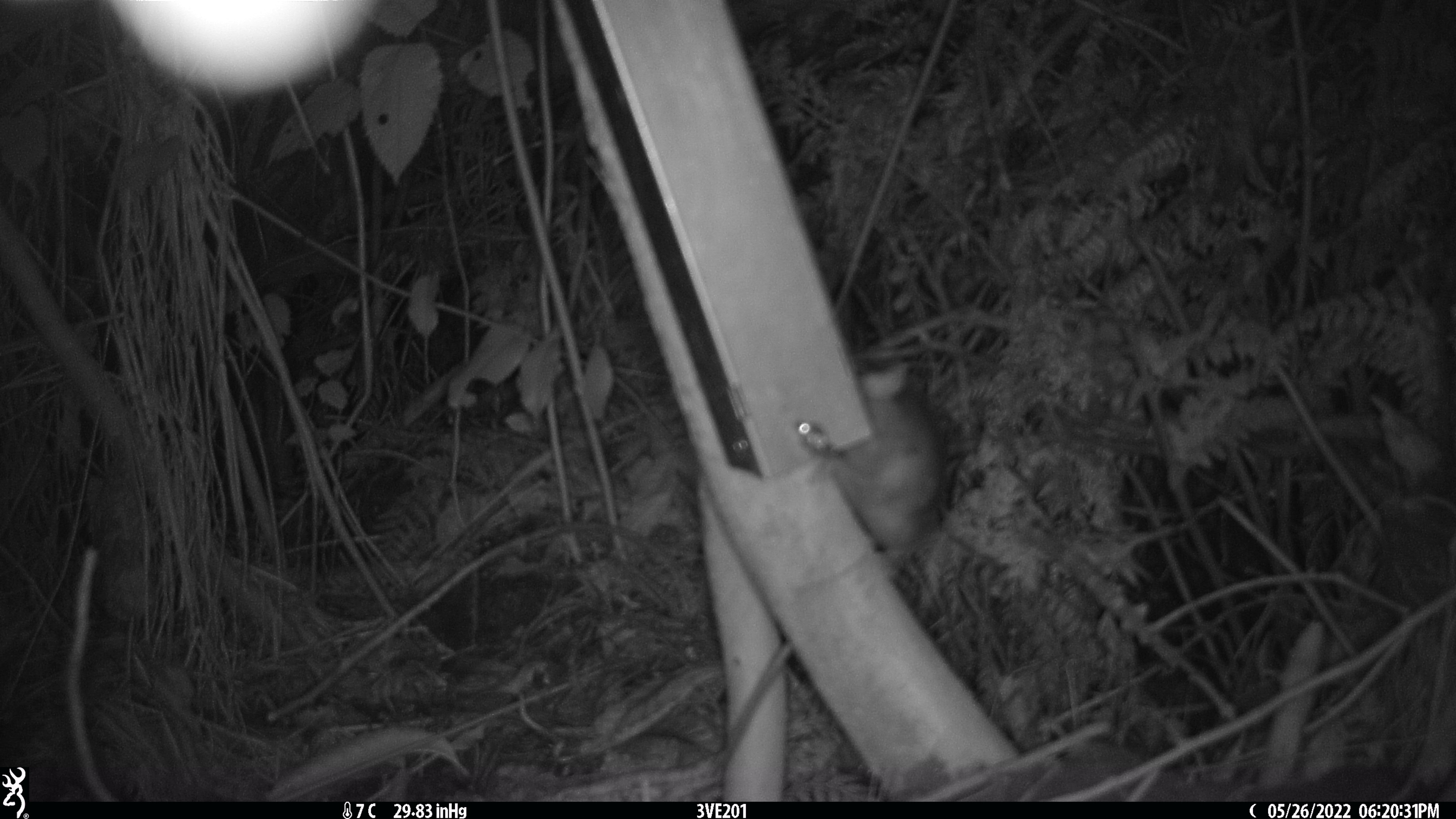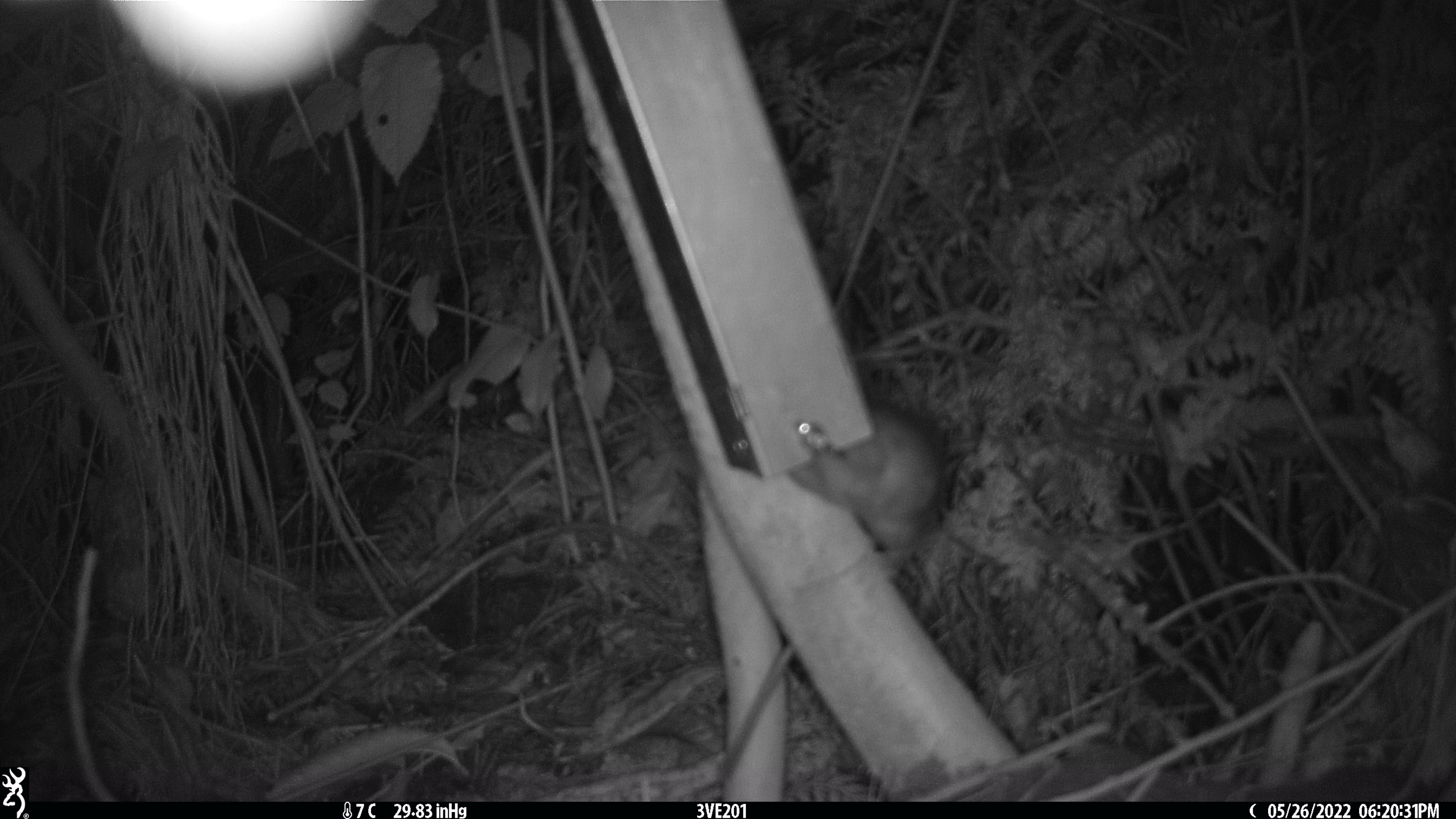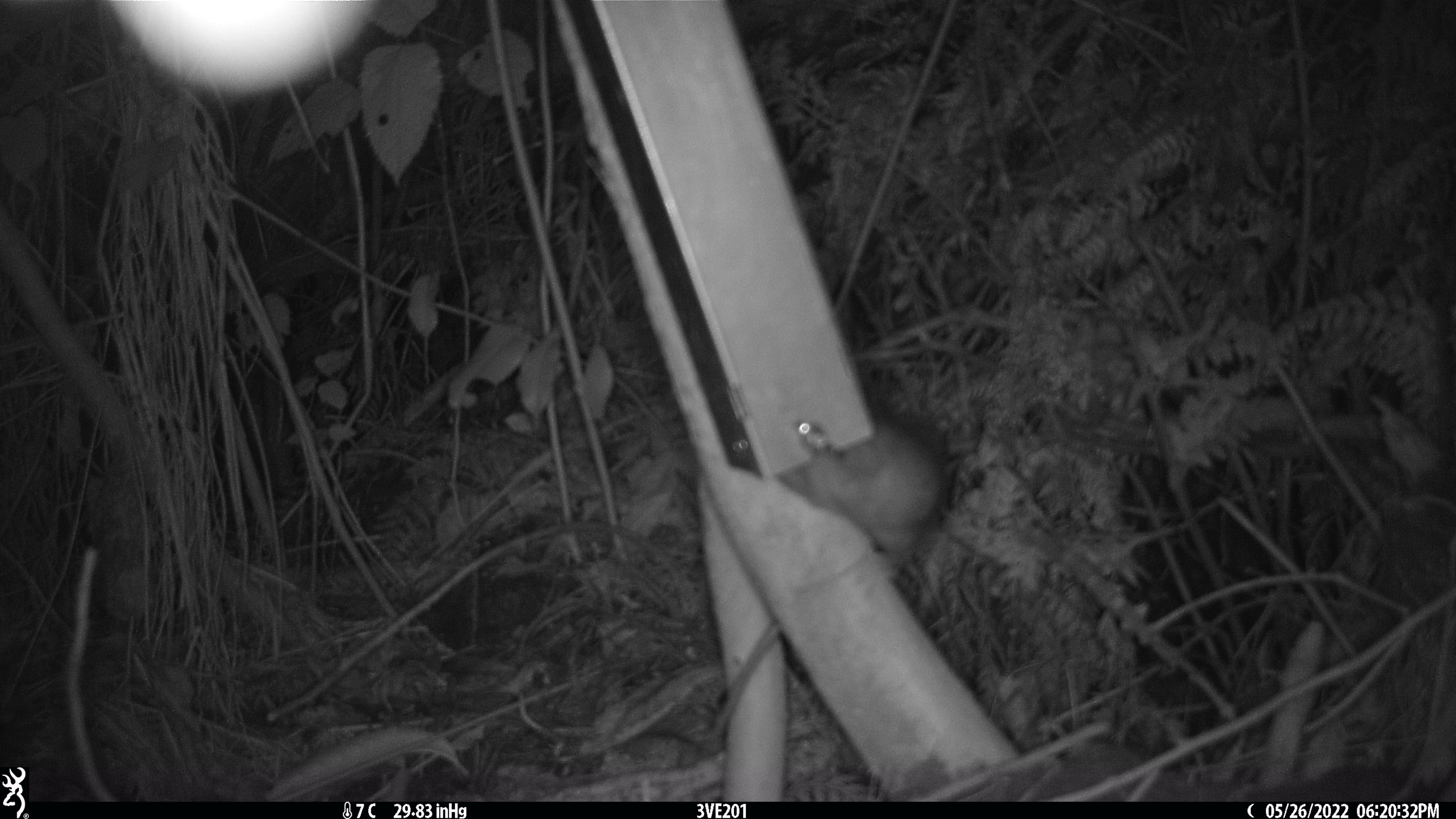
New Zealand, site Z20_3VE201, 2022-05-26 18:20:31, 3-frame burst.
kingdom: Animalia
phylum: Chordata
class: Mammalia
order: Rodentia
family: Muridae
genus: Rattus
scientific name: Rattus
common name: rat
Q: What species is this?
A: Rat (Rattus).